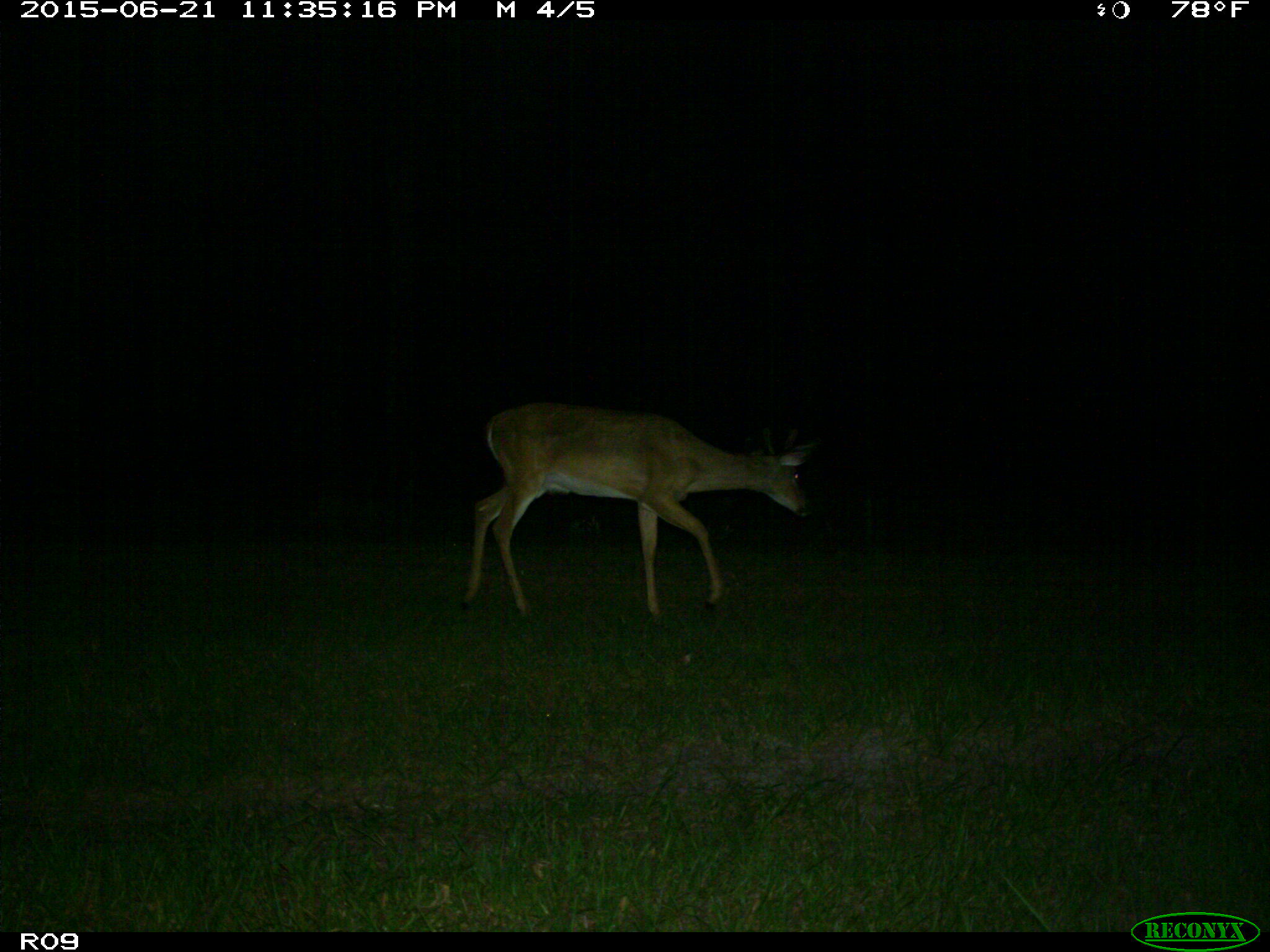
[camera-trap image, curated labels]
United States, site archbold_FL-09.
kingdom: Animalia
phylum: Chordata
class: Mammalia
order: Artiodactyla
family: Cervidae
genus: Odocoileus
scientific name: Odocoileus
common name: deer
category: unidentified deer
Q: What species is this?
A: Unidentified deer (deer) (Odocoileus).